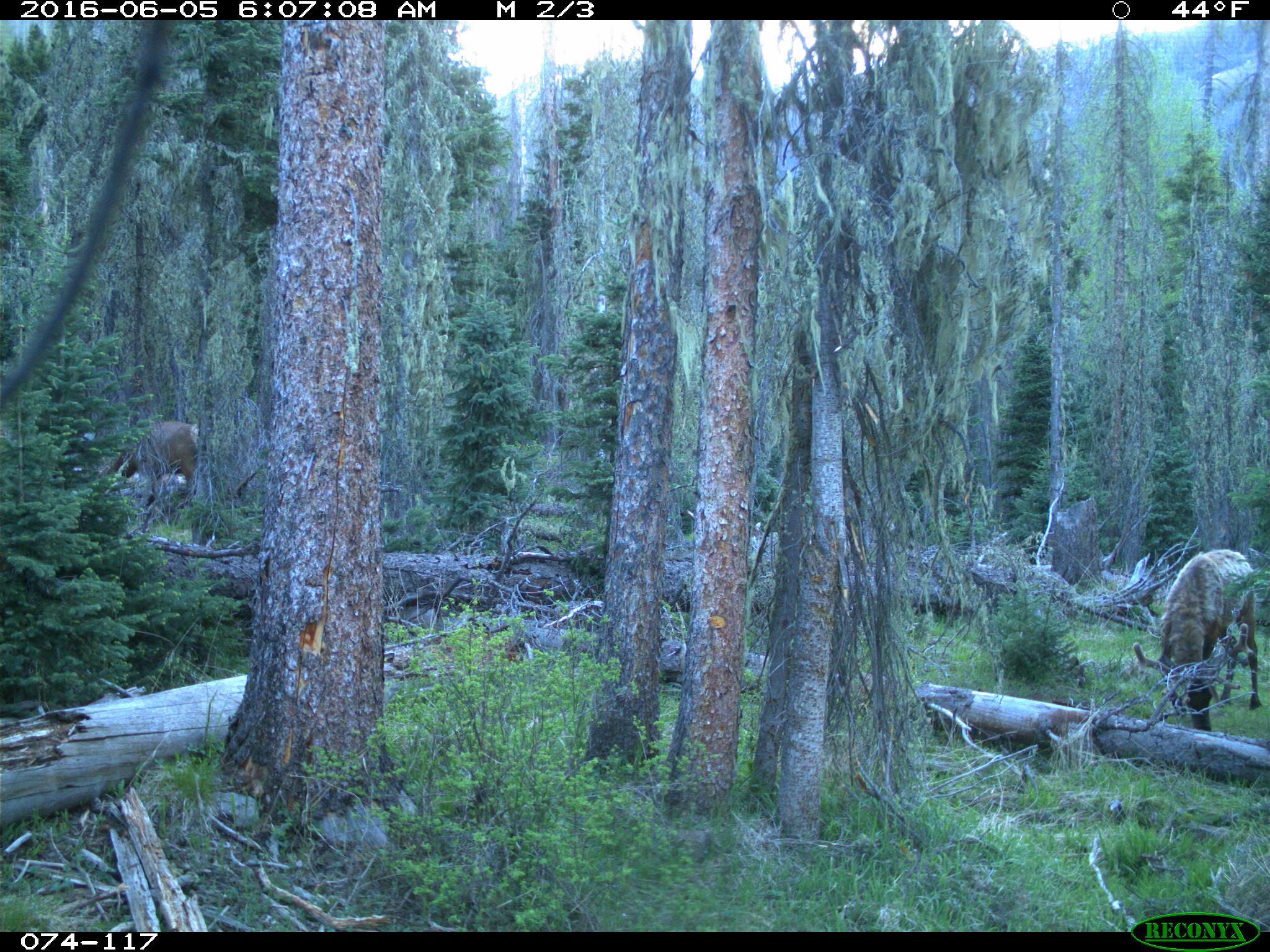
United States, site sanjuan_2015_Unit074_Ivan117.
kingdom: Animalia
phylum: Chordata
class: Mammalia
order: Artiodactyla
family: Cervidae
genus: Cervus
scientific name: Cervus elaphus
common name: red deer